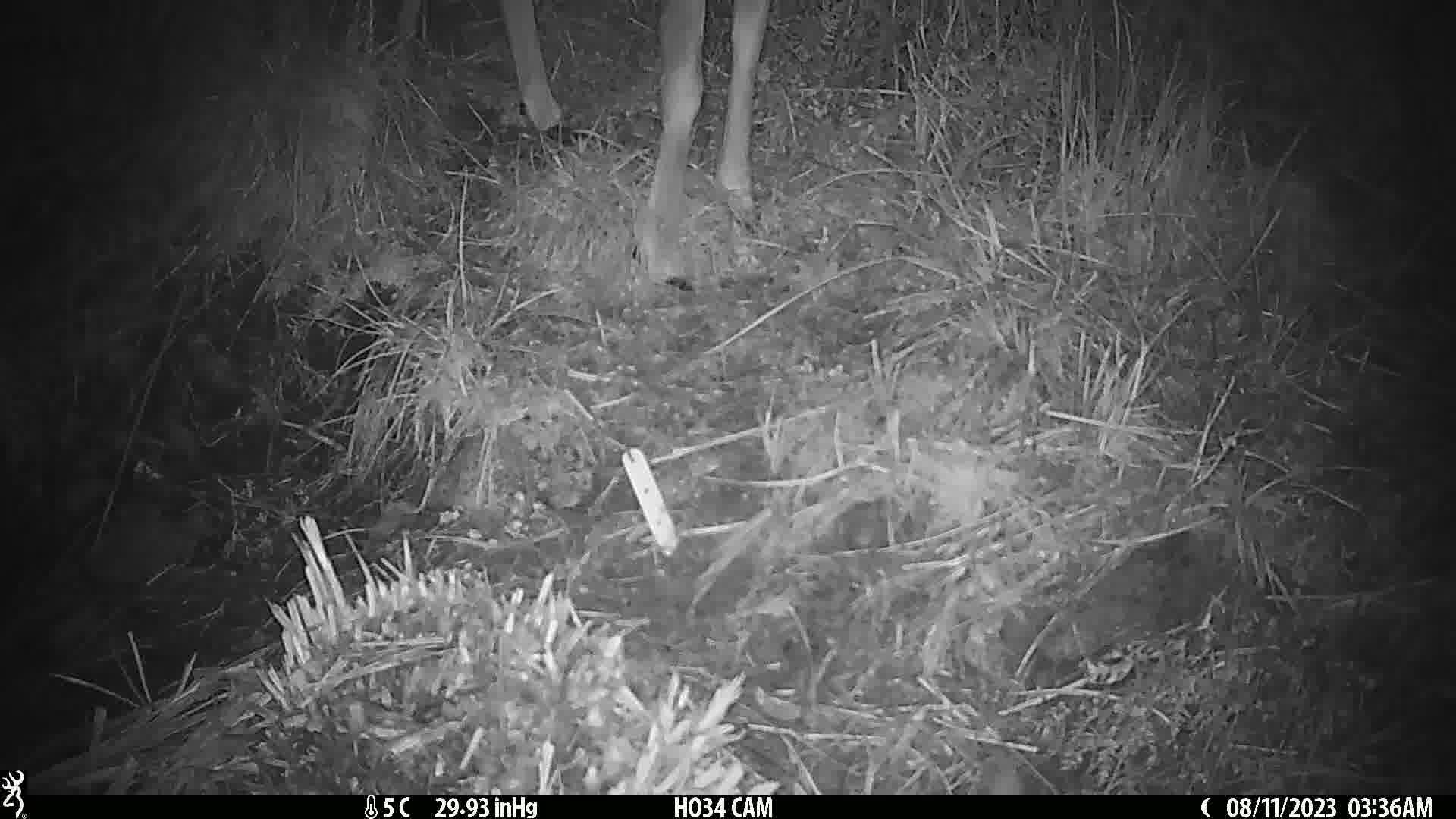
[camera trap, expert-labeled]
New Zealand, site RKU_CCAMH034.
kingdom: Animalia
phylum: Chordata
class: Mammalia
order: Artiodactyla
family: Cervidae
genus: Odocoileus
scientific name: Odocoileus virginianus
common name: white-tailed deer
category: white tailed deer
White tailed deer (white-tailed deer) (Odocoileus virginianus).